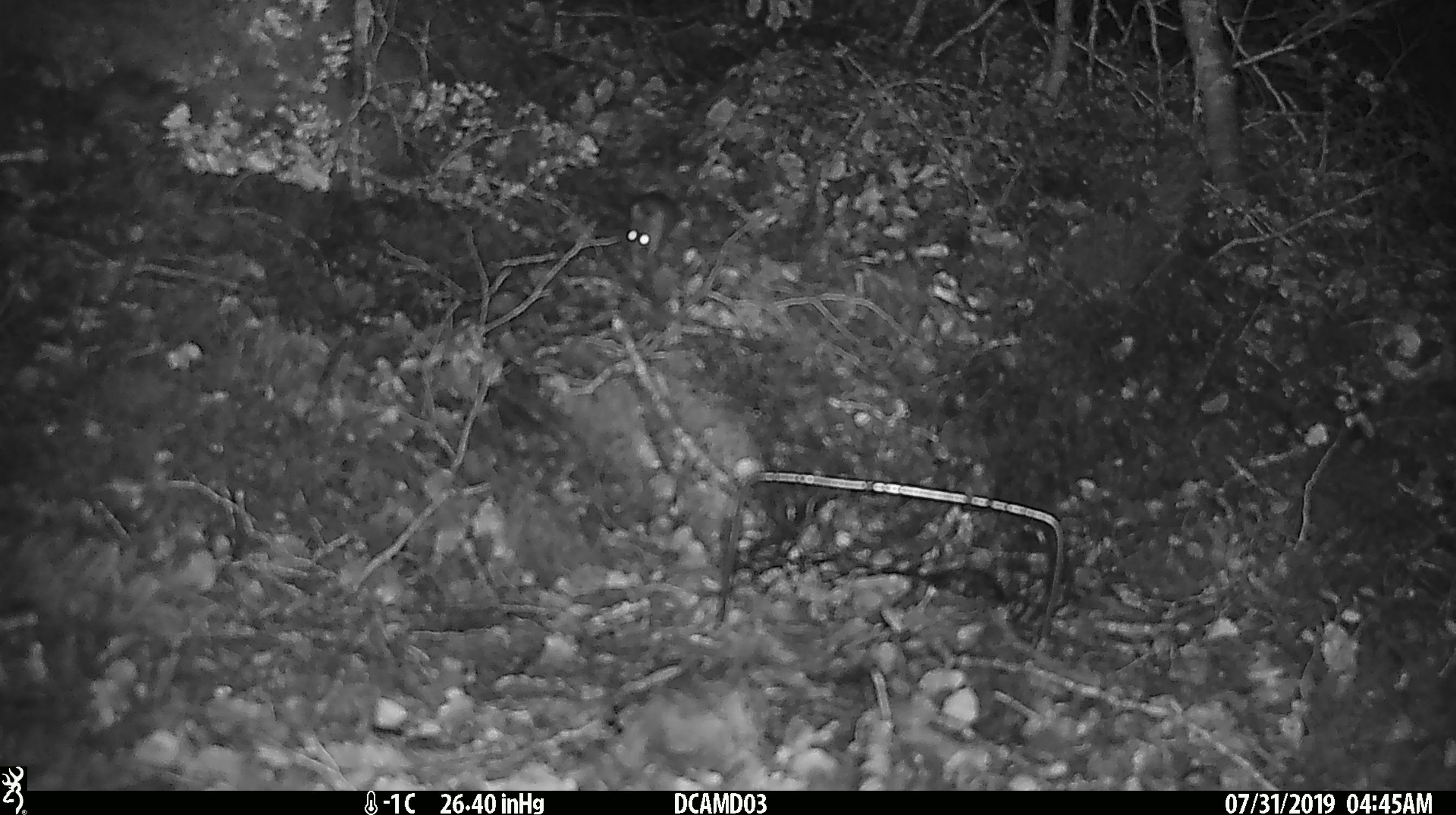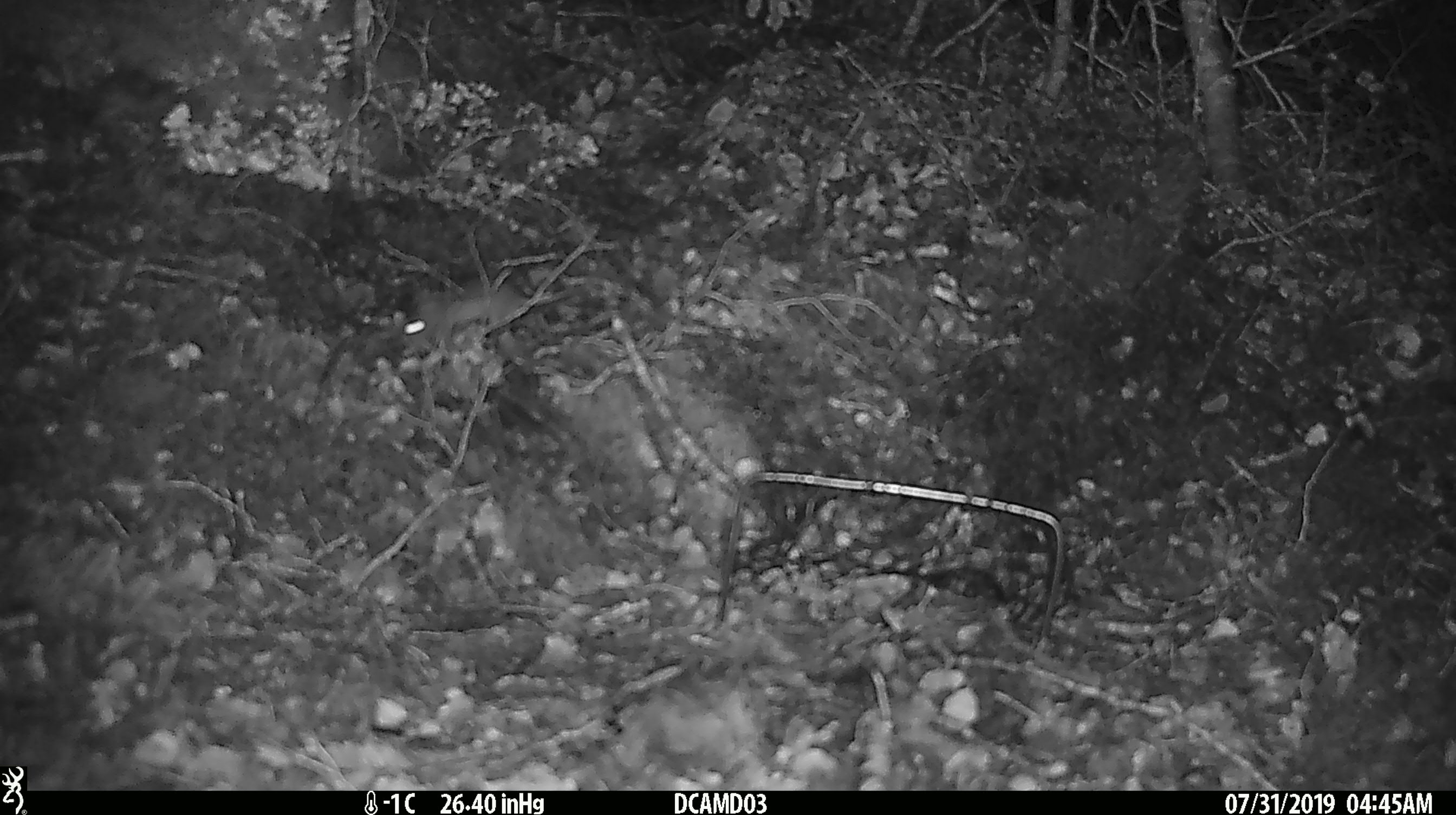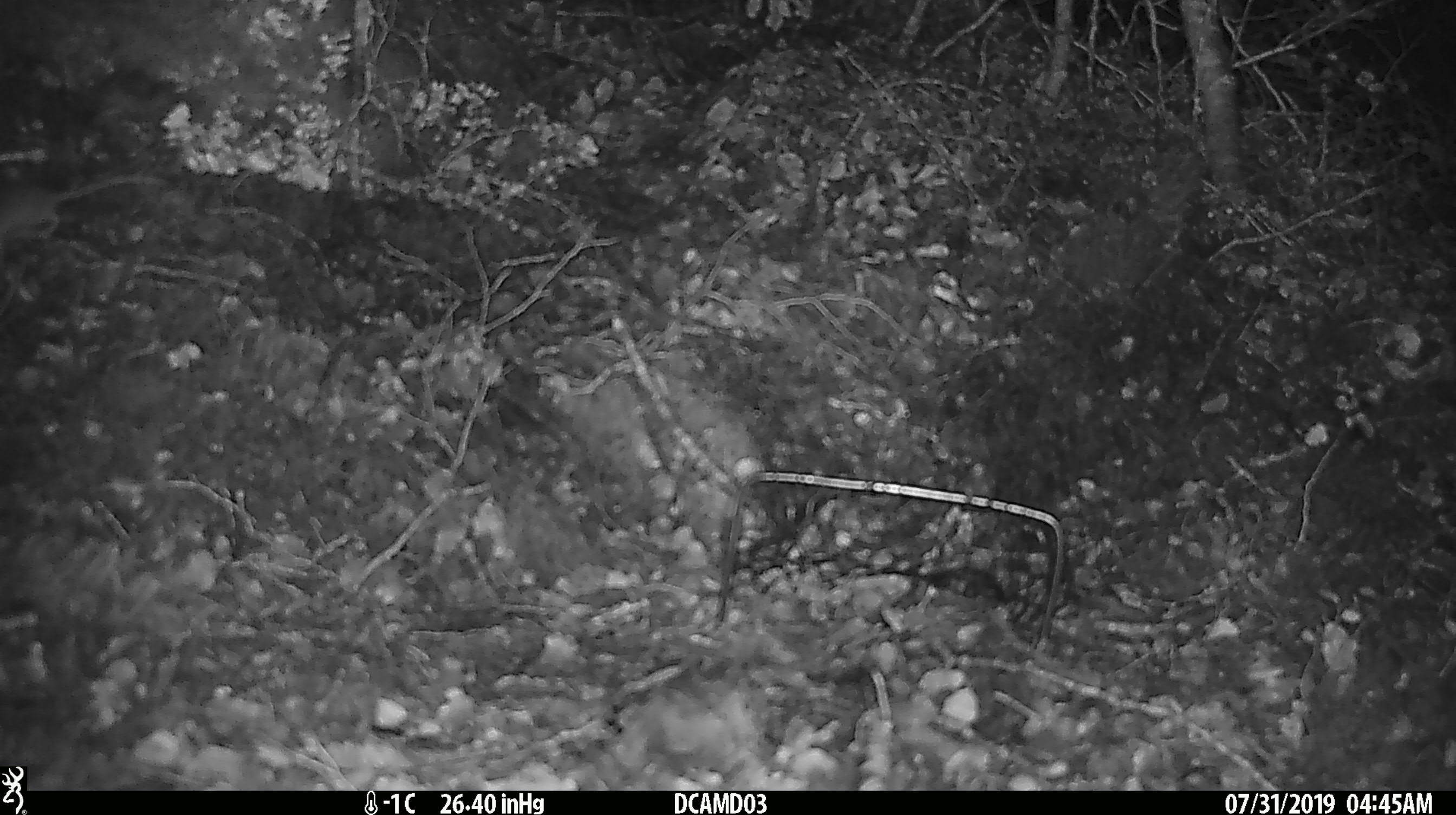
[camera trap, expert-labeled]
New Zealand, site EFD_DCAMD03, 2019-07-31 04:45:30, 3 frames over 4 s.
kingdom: Animalia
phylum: Chordata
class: Mammalia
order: Rodentia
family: Muridae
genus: Mus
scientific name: Mus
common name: mouse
Mouse (Mus).